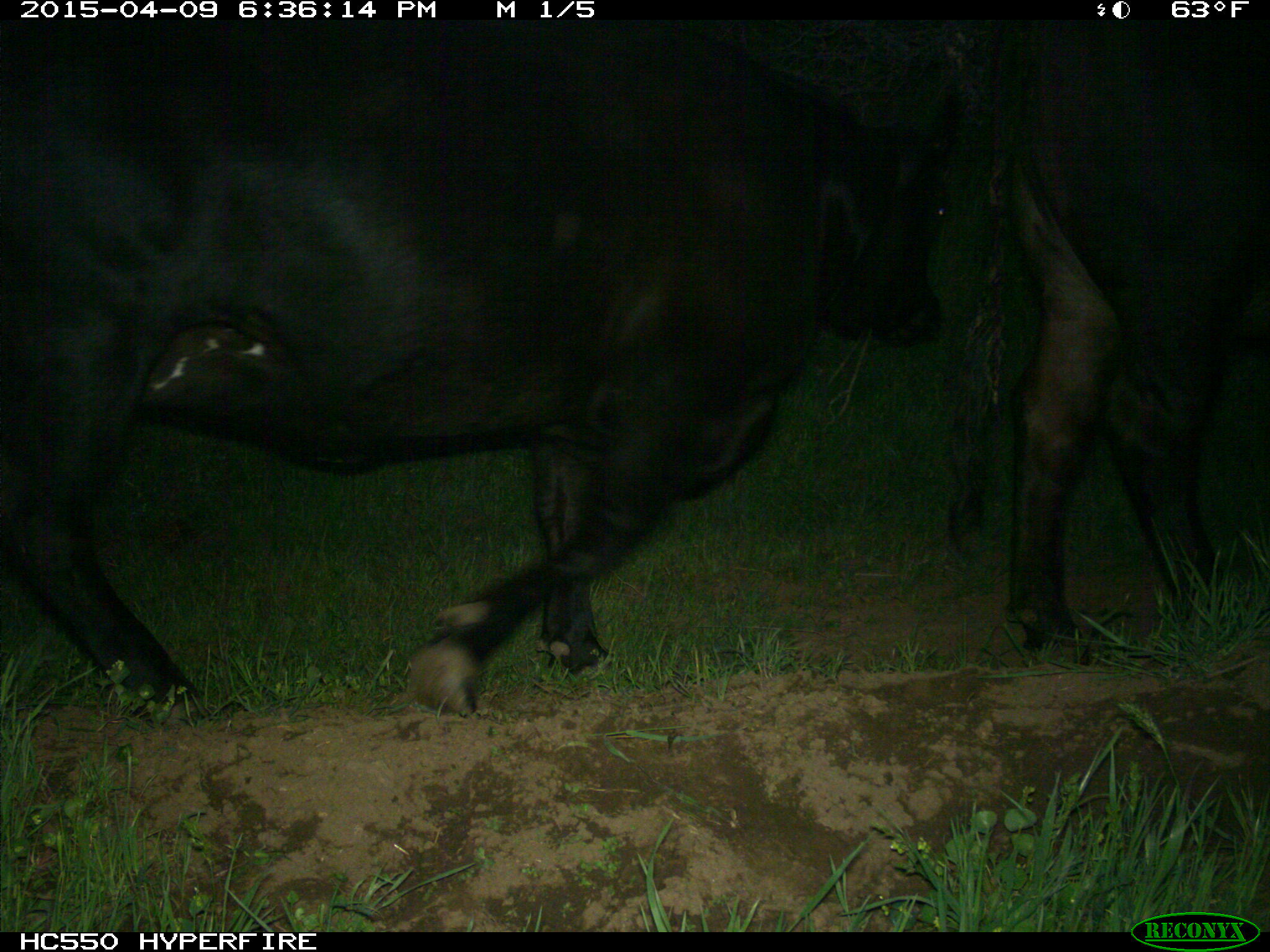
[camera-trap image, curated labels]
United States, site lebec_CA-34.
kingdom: Animalia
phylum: Chordata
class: Mammalia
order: Artiodactyla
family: Bovidae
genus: Bos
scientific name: Bos taurus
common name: domestic cow